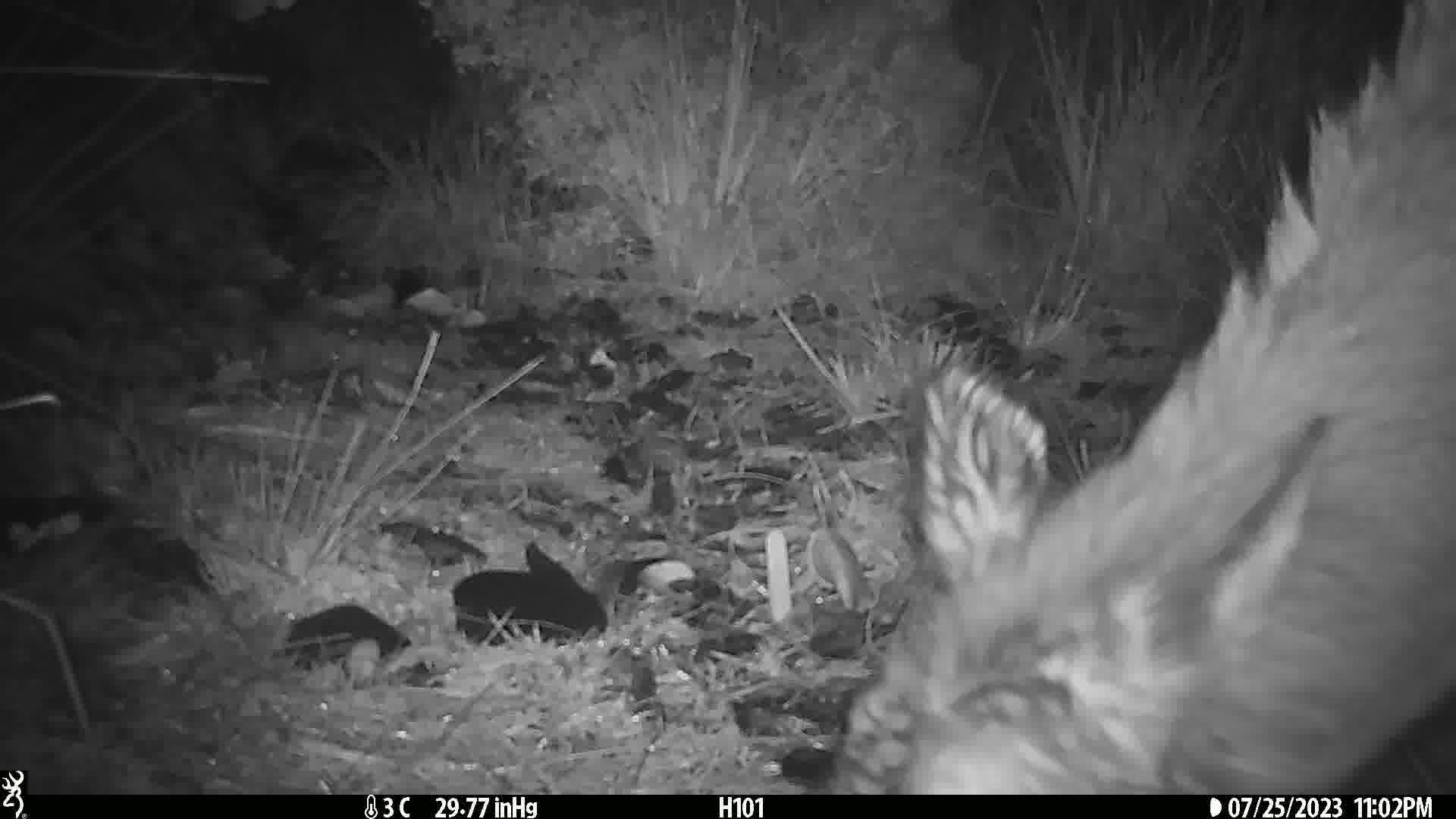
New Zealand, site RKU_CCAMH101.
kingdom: Animalia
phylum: Chordata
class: Mammalia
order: Artiodactyla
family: Cervidae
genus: Odocoileus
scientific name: Odocoileus virginianus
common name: white-tailed deer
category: white tailed deer